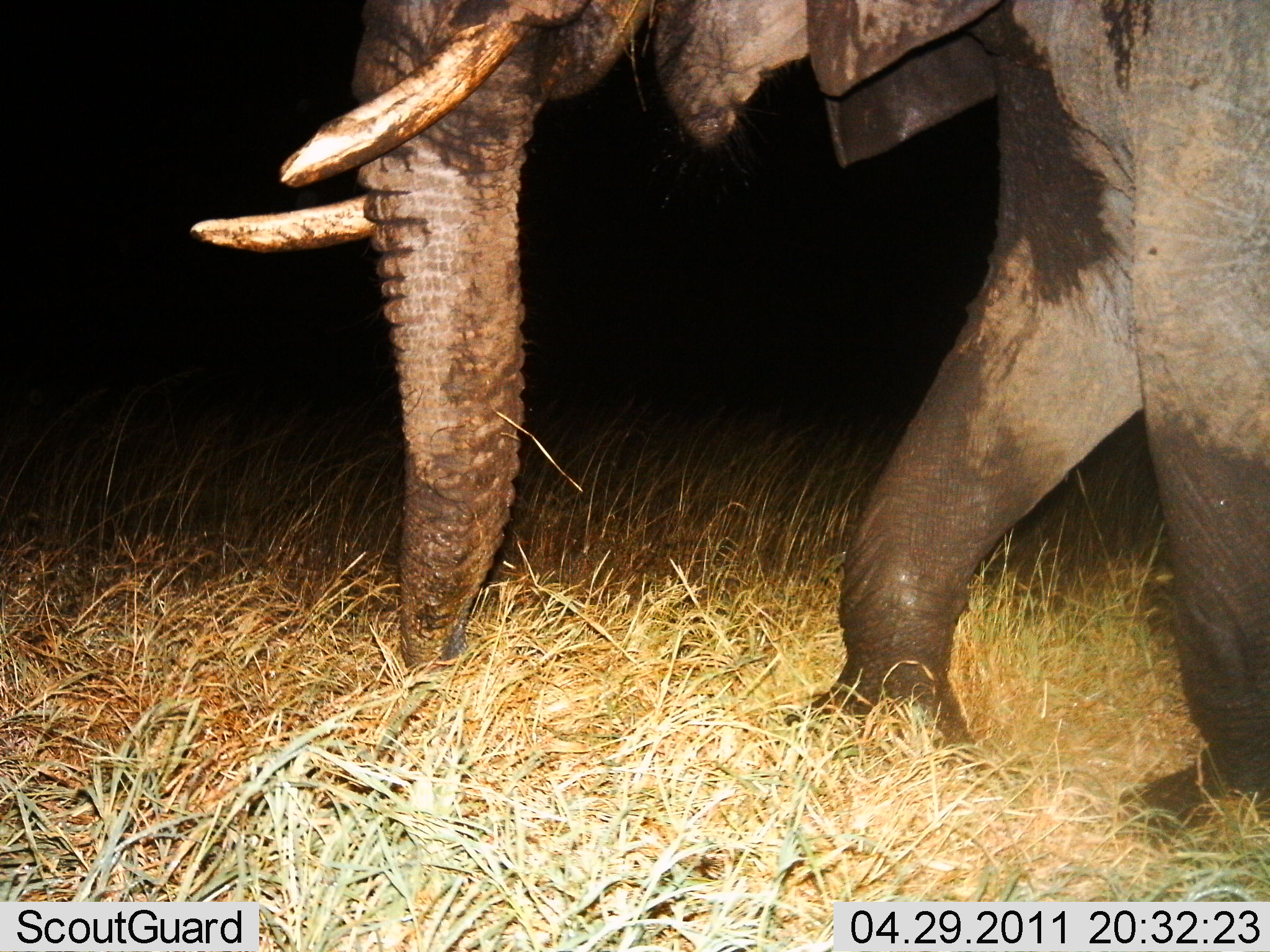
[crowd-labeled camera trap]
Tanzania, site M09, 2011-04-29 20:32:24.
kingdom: Animalia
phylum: Chordata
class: Mammalia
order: Proboscidea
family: Elephantidae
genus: Loxodonta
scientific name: Loxodonta africana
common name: african bush elephant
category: elephant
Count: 1.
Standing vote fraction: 10%.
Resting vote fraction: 0%.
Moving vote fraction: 90%.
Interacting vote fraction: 0%.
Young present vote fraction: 0%.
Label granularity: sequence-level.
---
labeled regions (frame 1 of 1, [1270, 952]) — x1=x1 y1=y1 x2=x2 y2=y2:
animal: x1=188 y1=2 x2=1269 y2=828